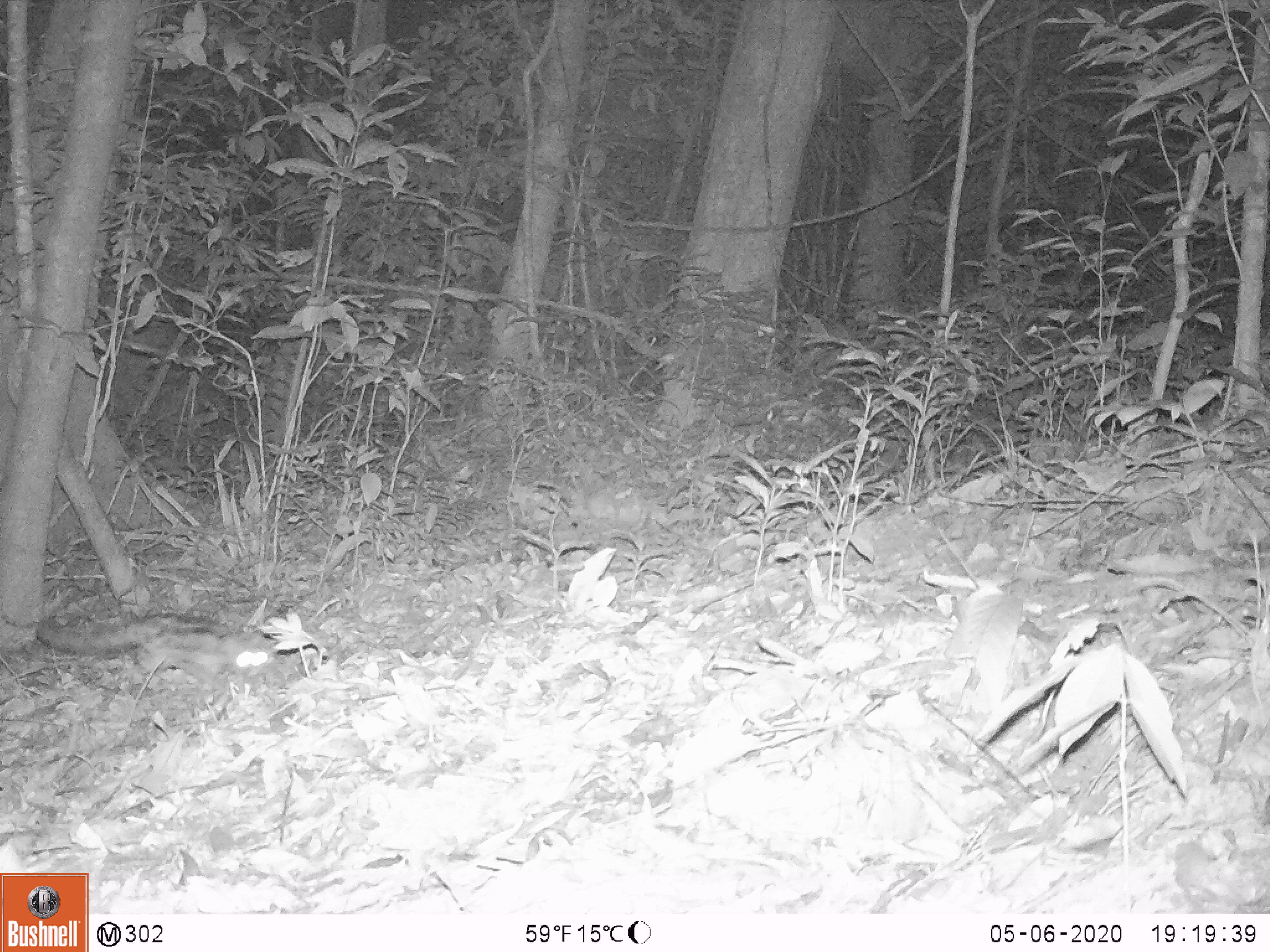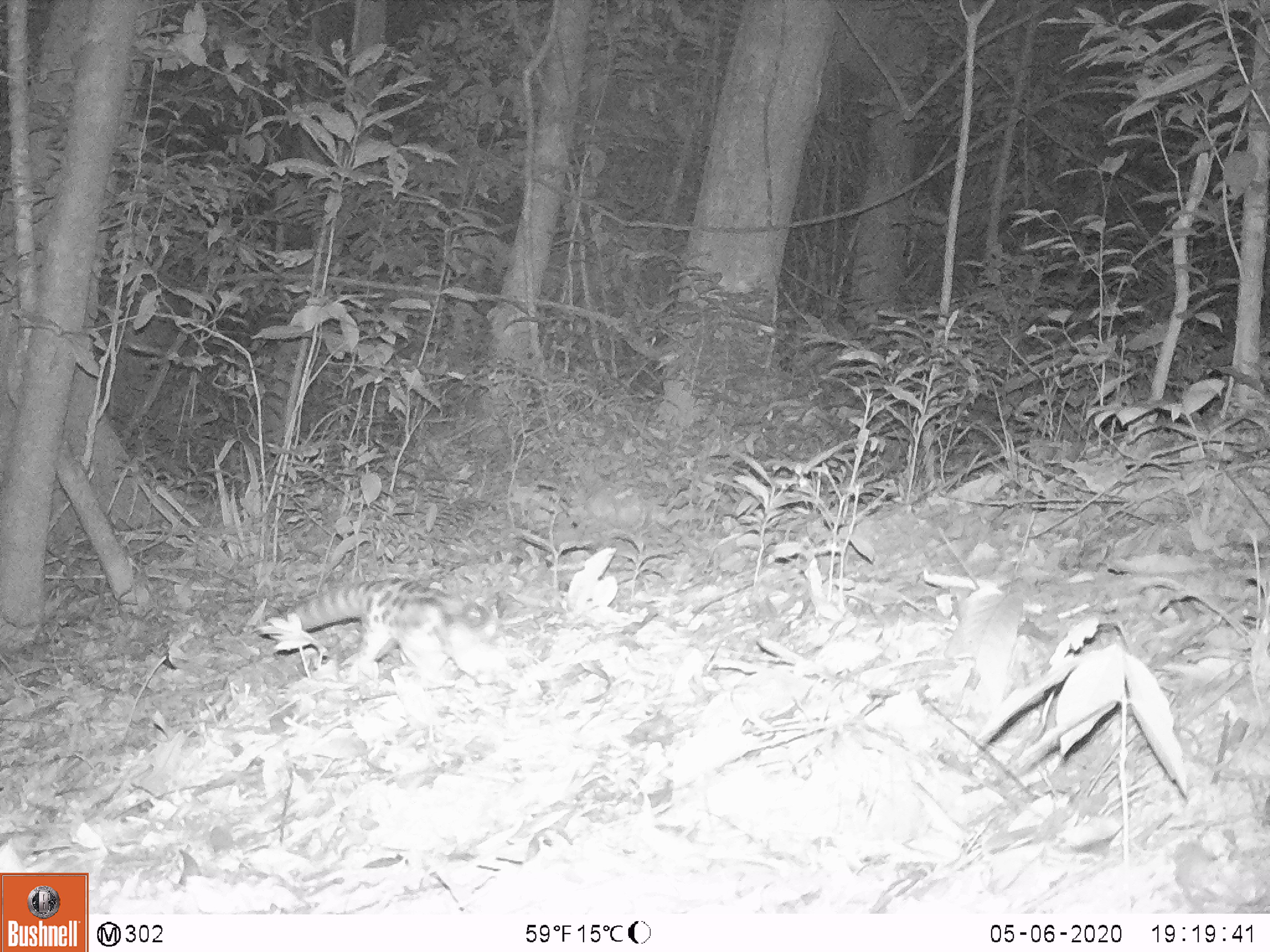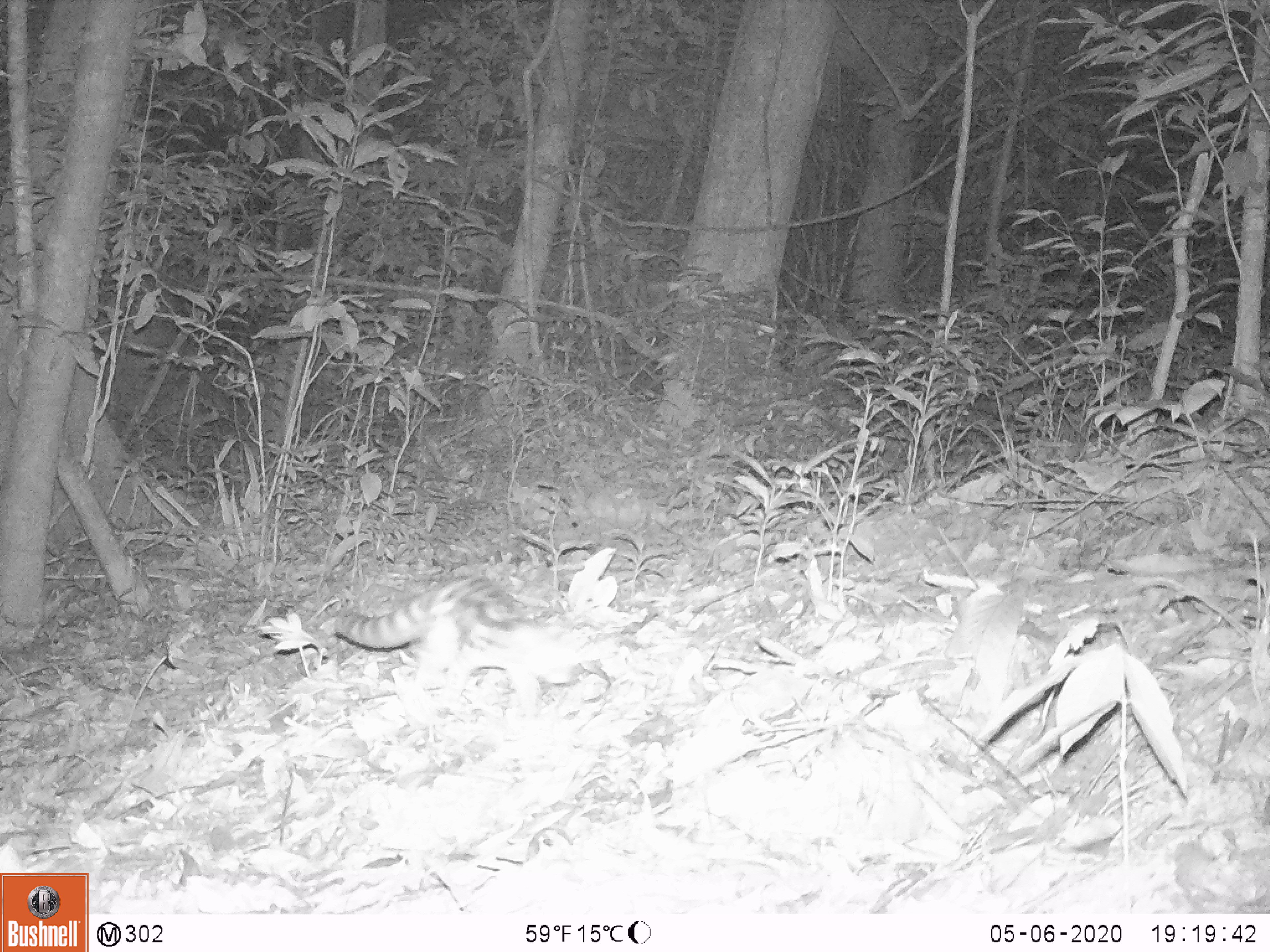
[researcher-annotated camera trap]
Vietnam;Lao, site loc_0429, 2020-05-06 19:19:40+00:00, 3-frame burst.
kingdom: Animalia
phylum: Chordata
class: Mammalia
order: Carnivora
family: Prionodontidae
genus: Prionodon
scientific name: Prionodon pardicolor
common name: spotted linsang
Spotted linsang (Prionodon pardicolor). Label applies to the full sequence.